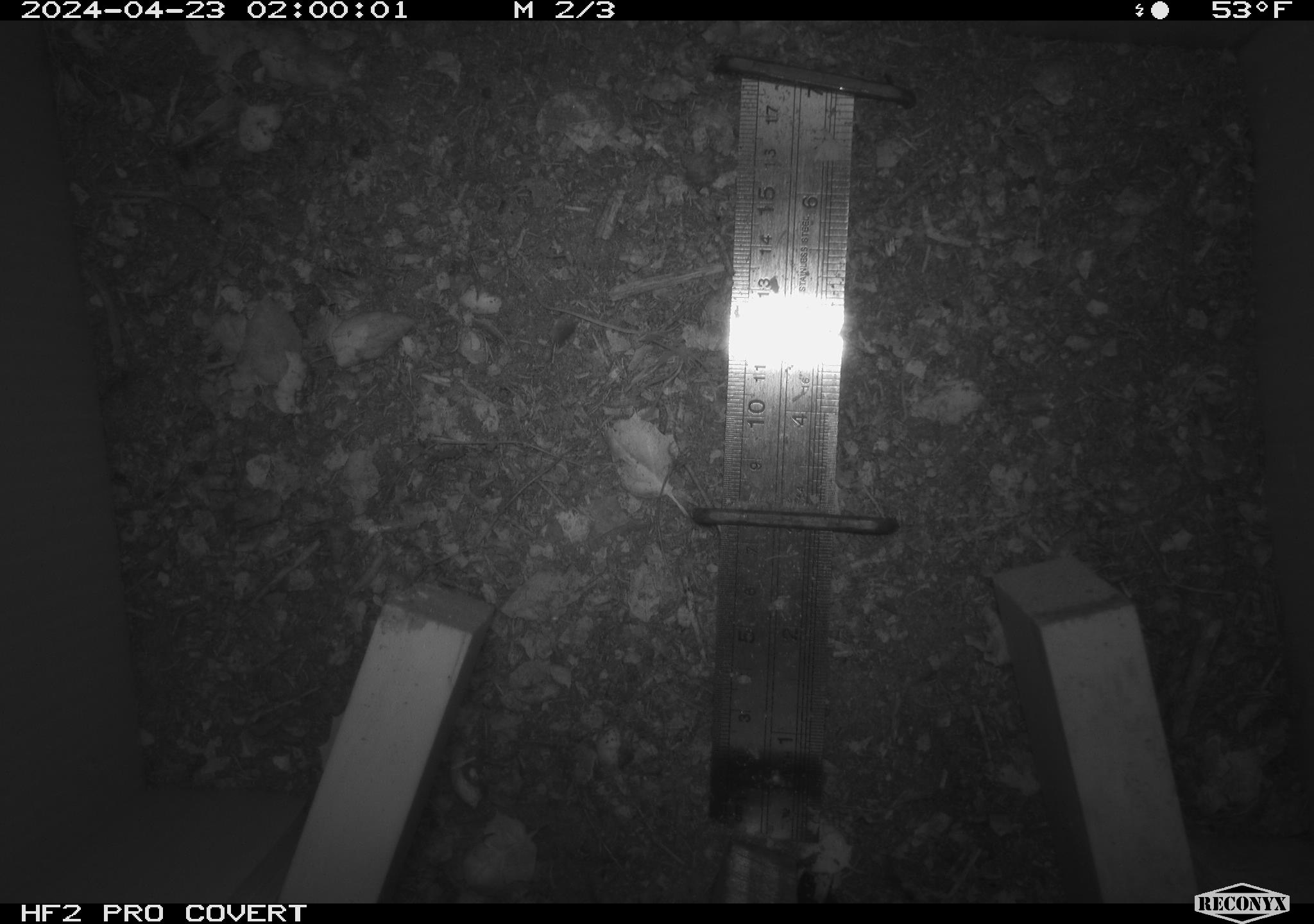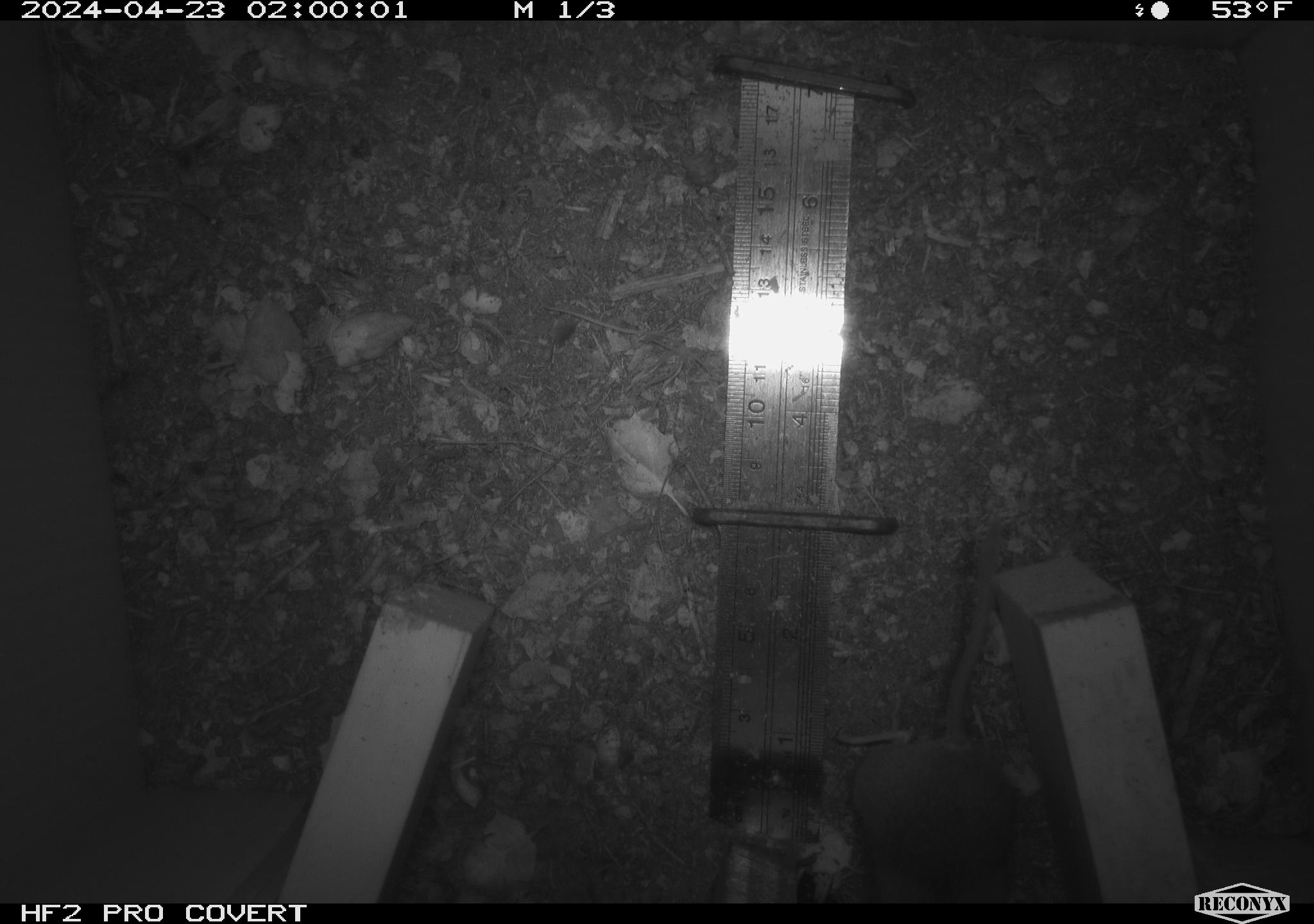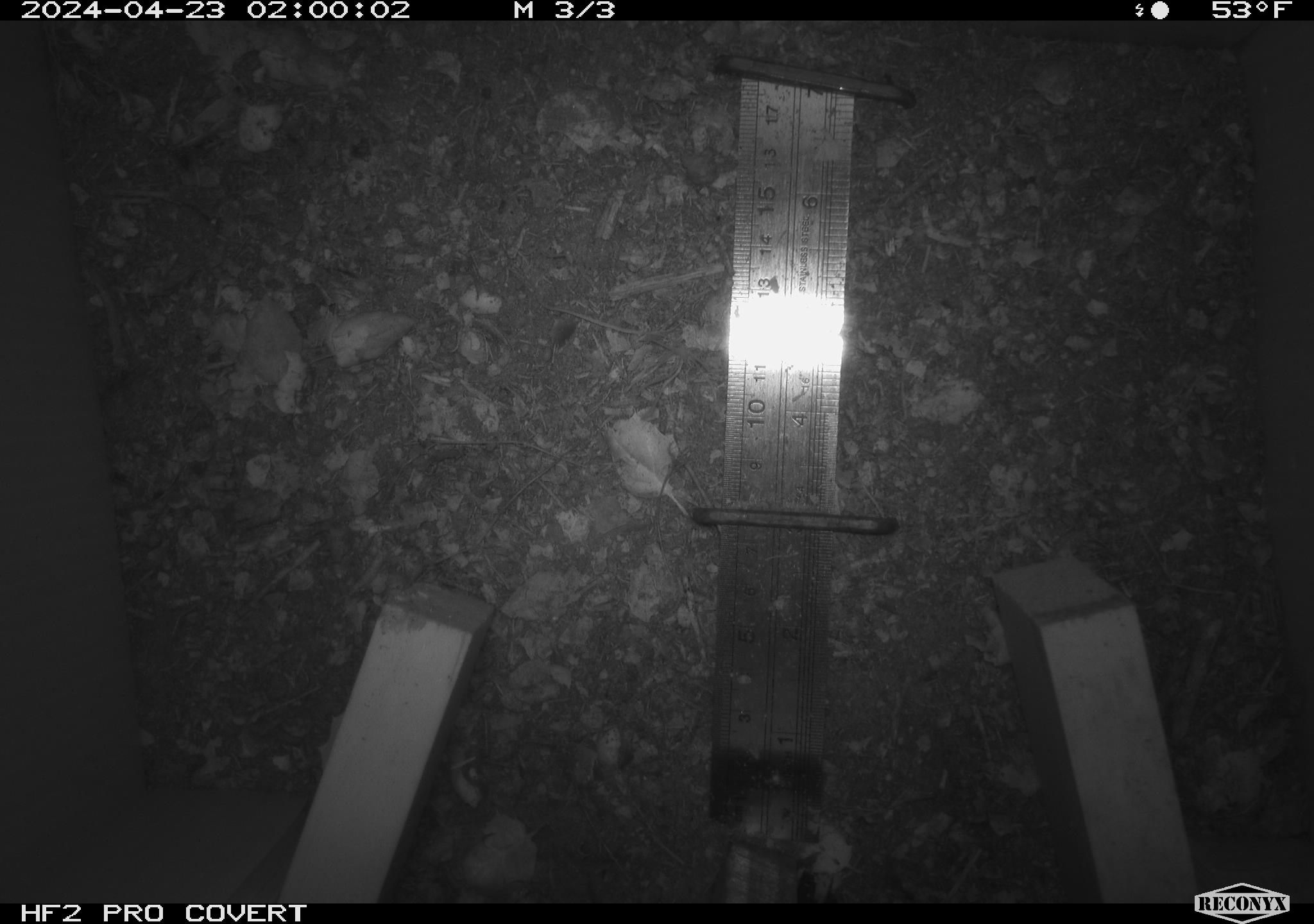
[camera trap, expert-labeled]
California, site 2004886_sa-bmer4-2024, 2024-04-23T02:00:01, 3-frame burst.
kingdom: Animalia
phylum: Chordata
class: Mammalia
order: Rodentia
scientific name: Rodentia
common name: mouse species